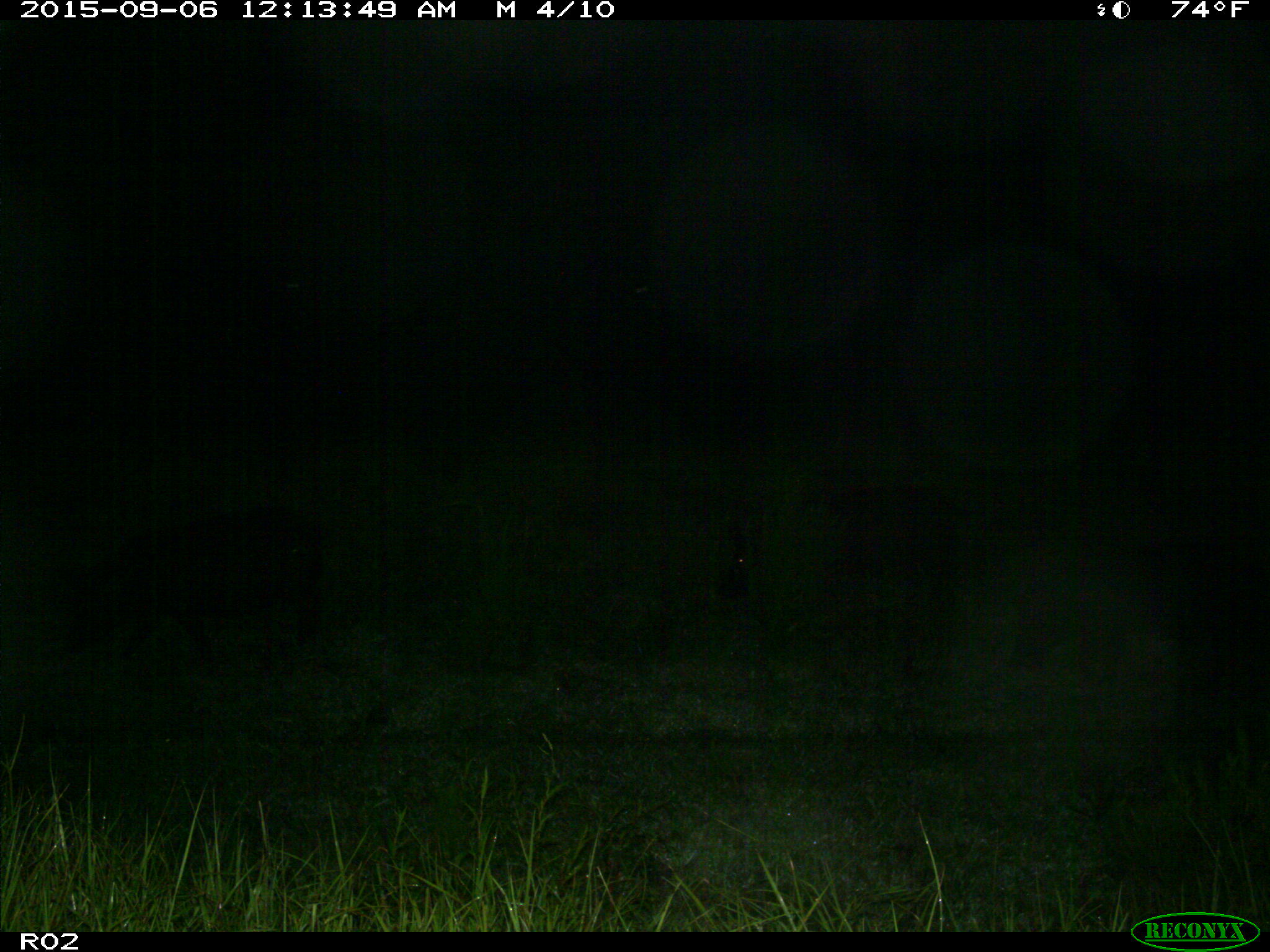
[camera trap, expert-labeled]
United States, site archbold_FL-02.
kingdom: Animalia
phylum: Chordata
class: Mammalia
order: Artiodactyla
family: Suidae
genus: Sus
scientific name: Sus scrofa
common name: wild boar